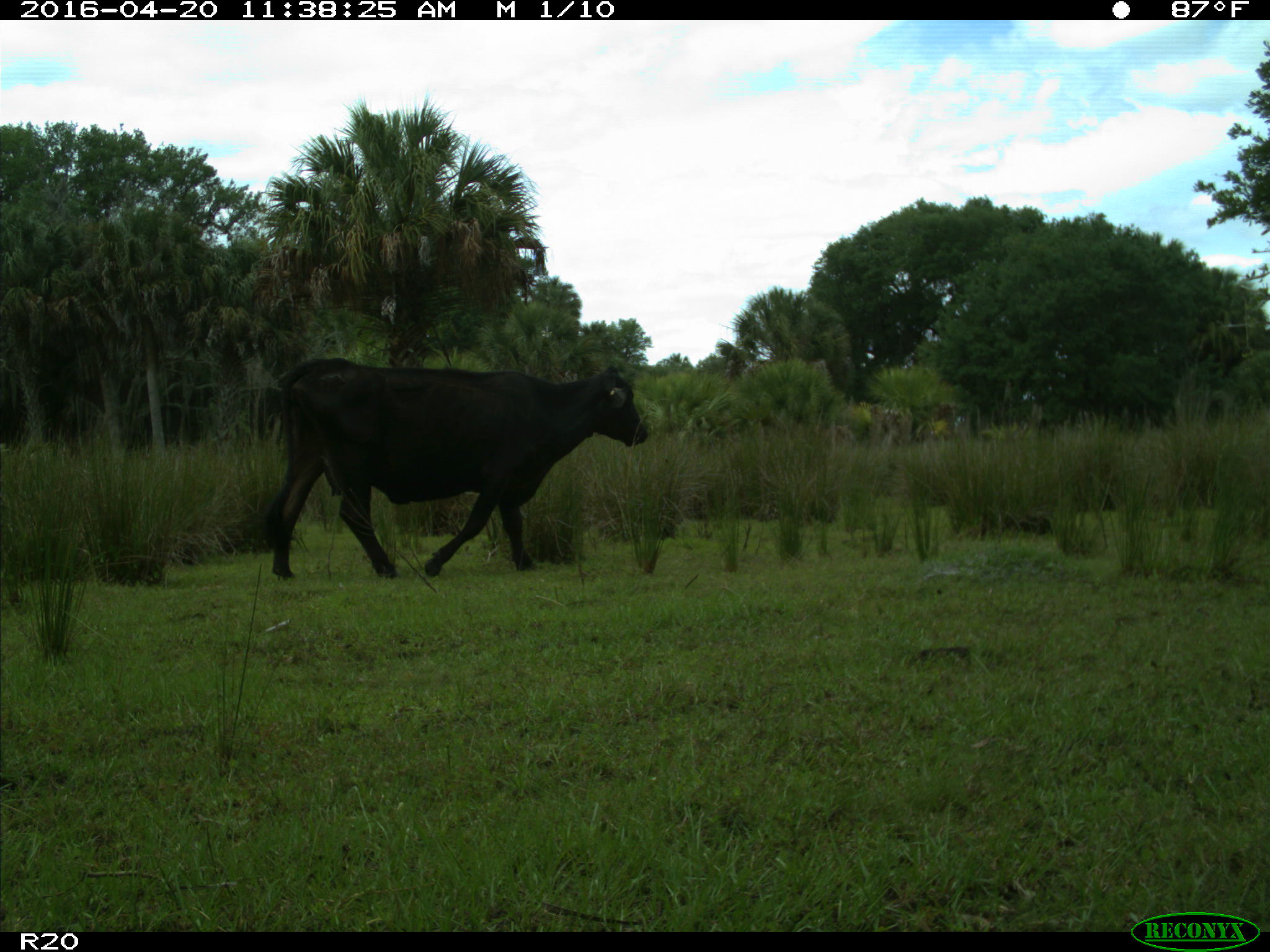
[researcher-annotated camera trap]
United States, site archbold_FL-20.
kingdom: Animalia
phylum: Chordata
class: Mammalia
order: Artiodactyla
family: Bovidae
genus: Bos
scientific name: Bos taurus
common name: domestic cow